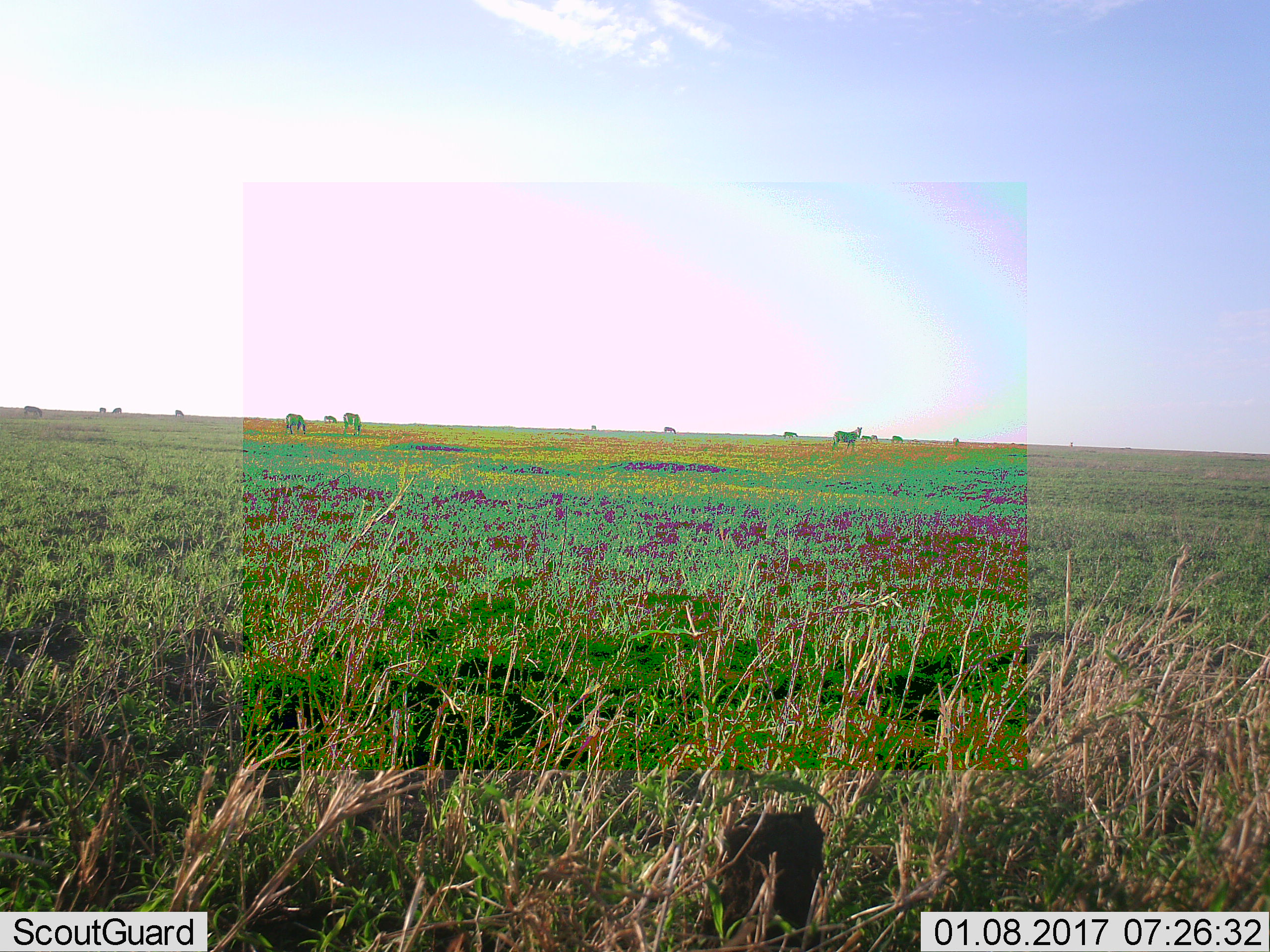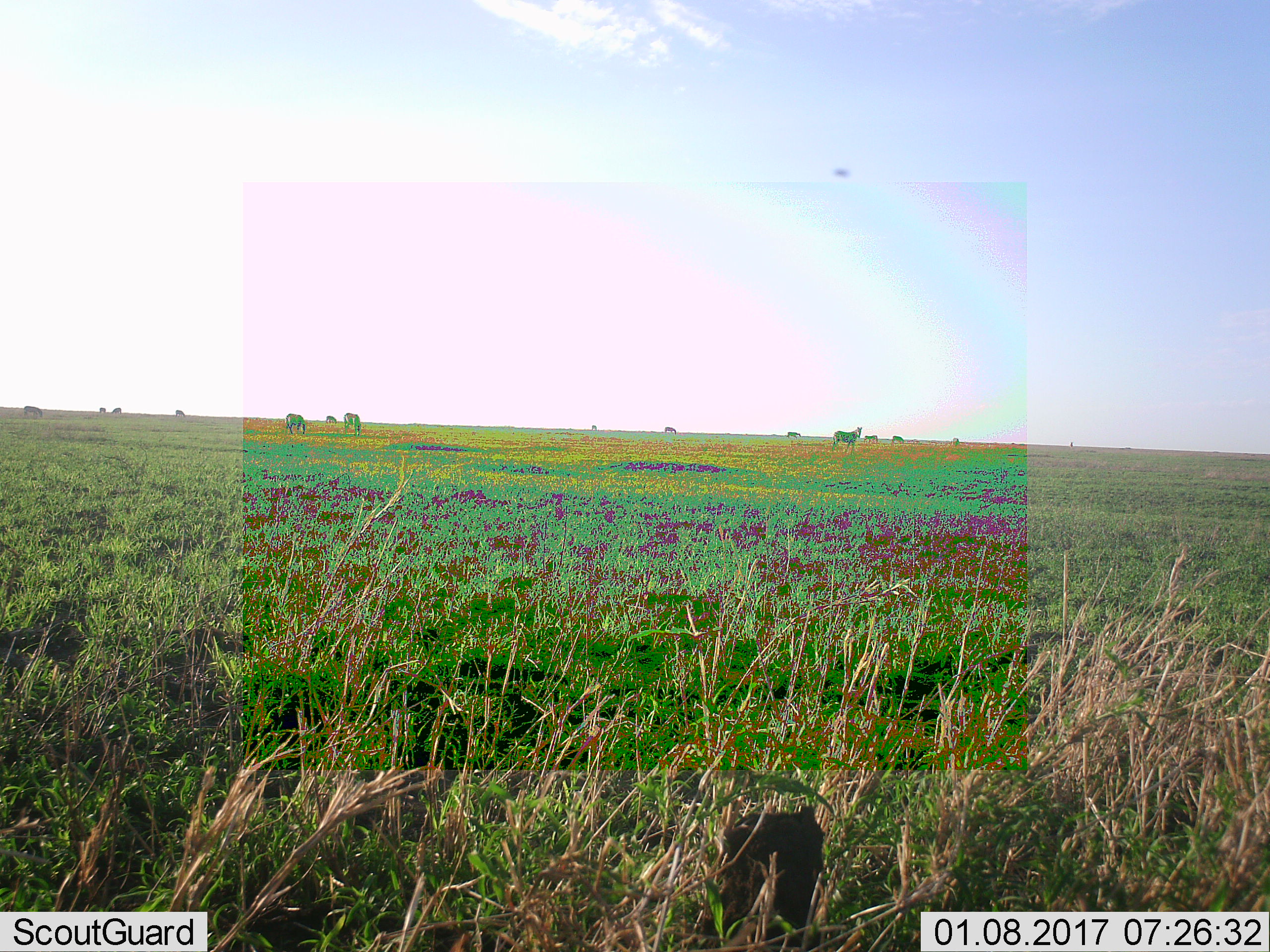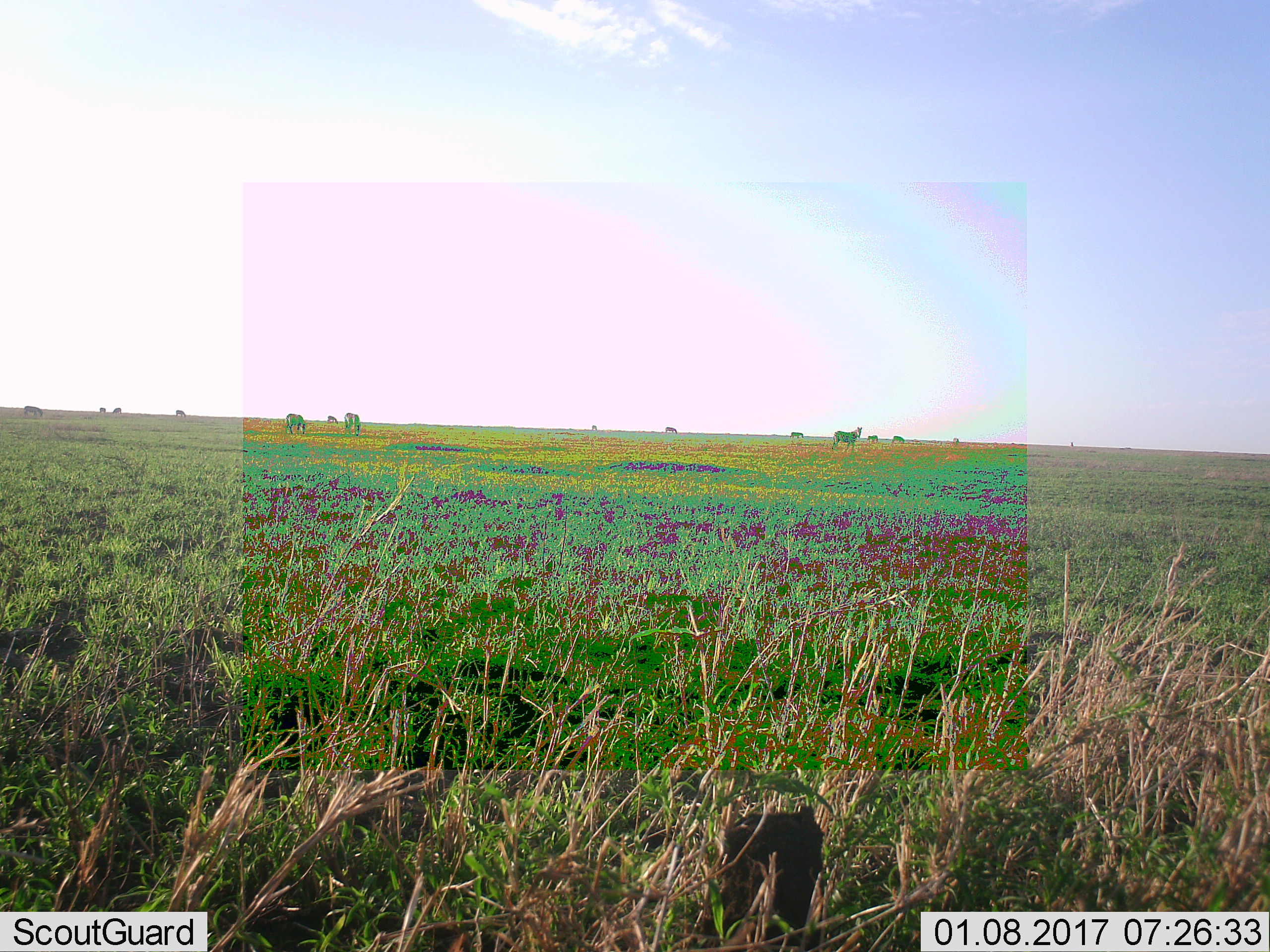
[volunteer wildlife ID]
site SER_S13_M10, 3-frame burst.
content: unidentified animal